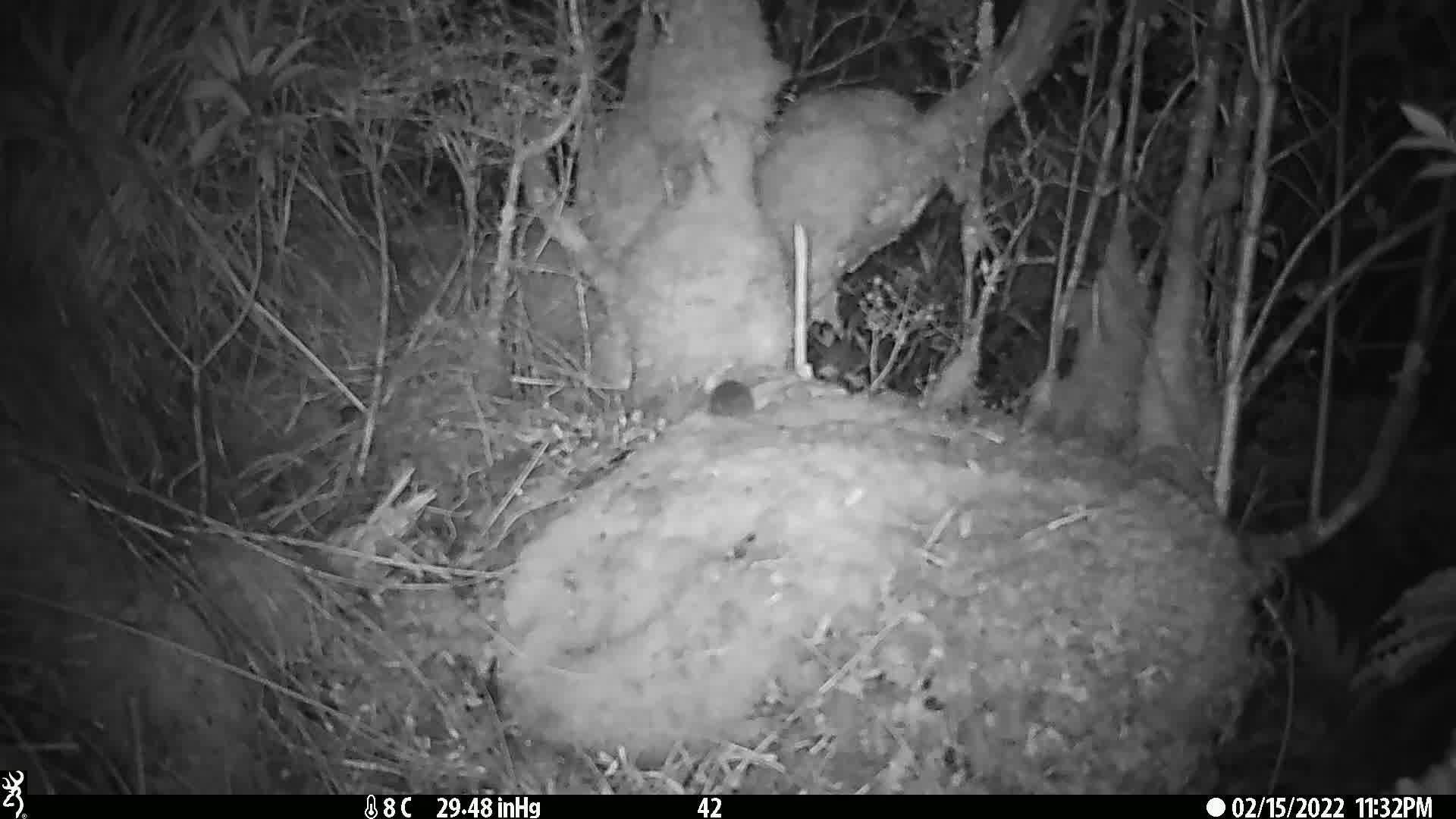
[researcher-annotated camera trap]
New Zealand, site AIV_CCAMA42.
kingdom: Animalia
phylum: Chordata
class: Mammalia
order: Rodentia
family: Muridae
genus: Mus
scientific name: Mus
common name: mouse